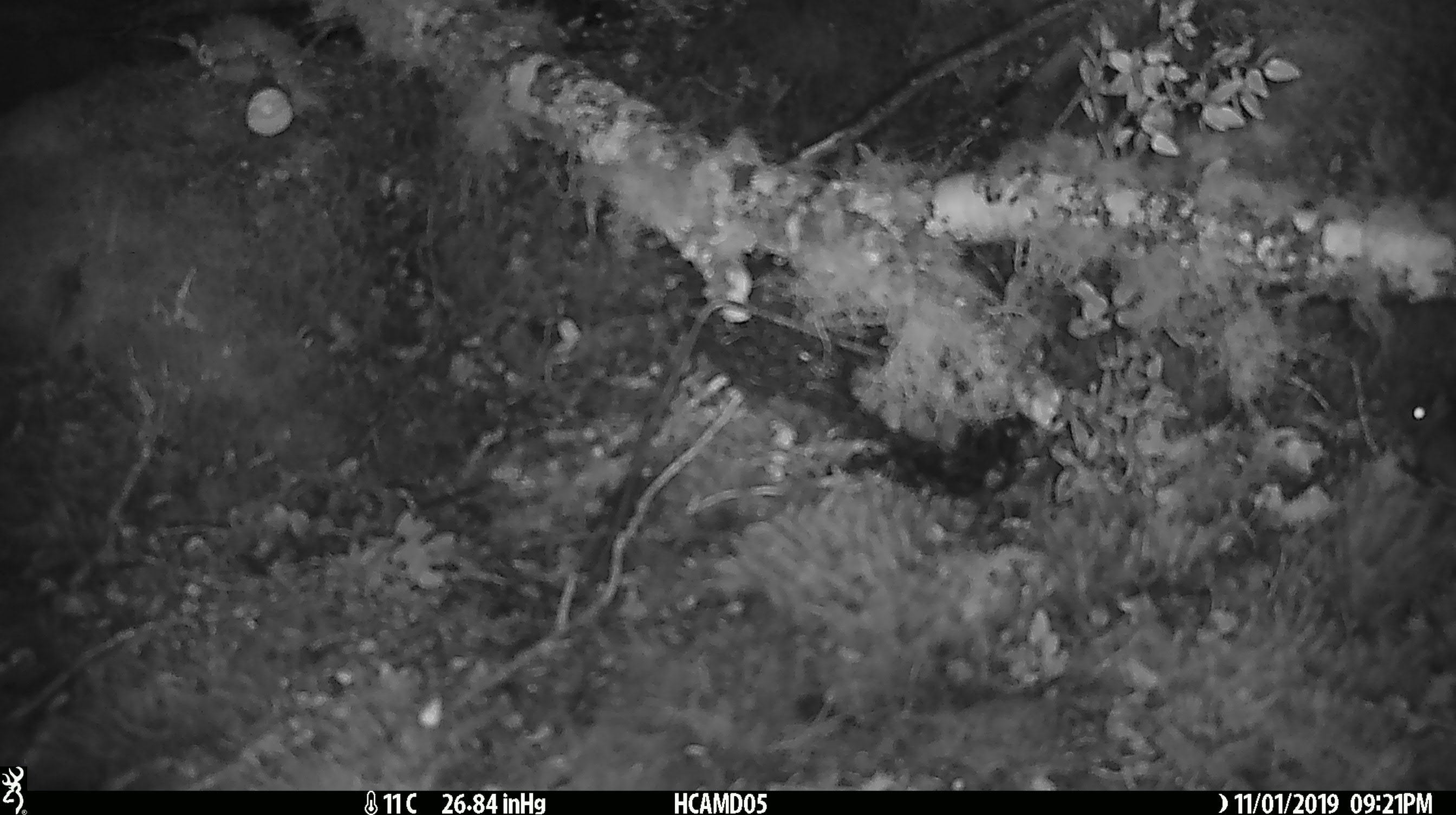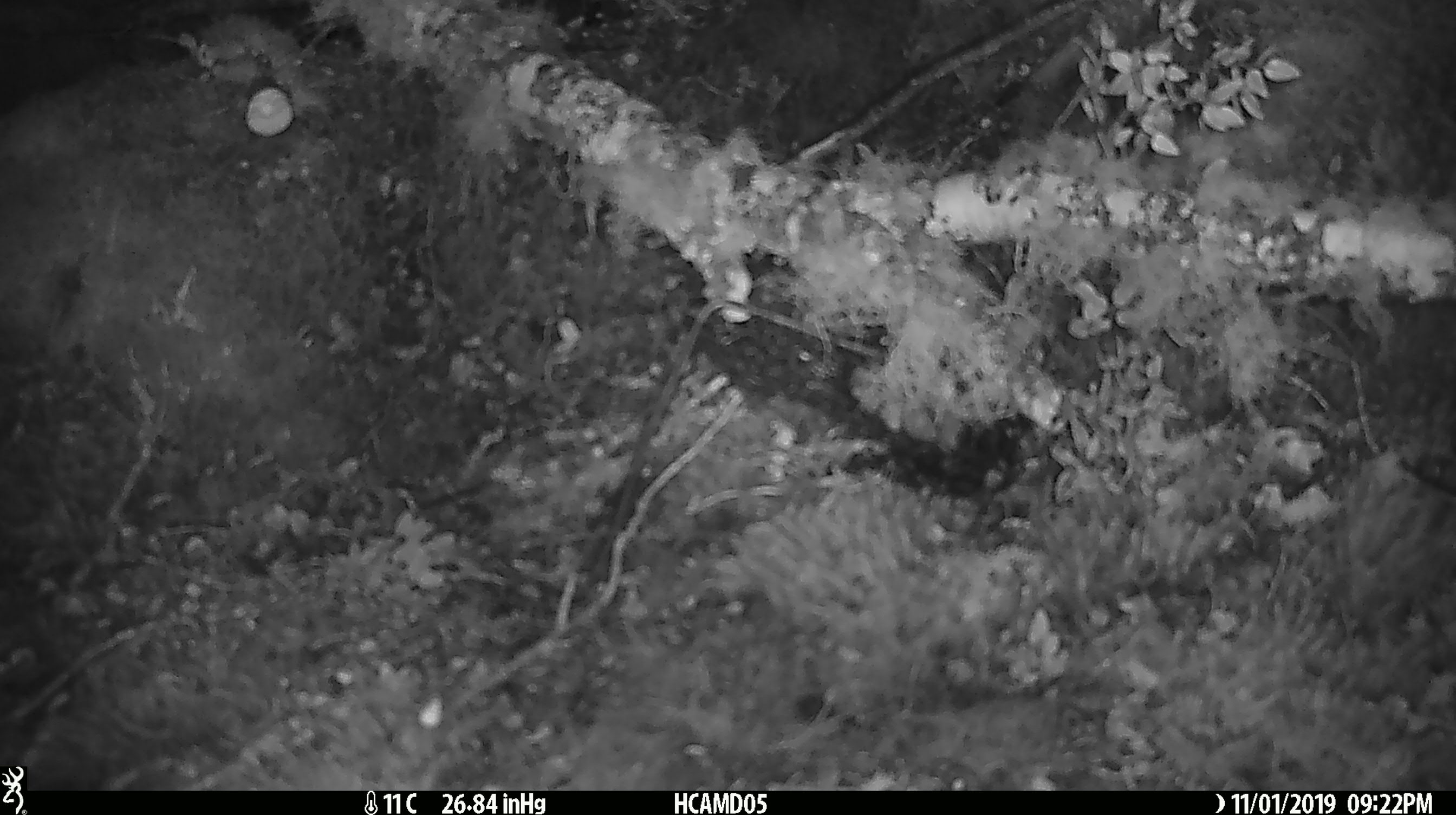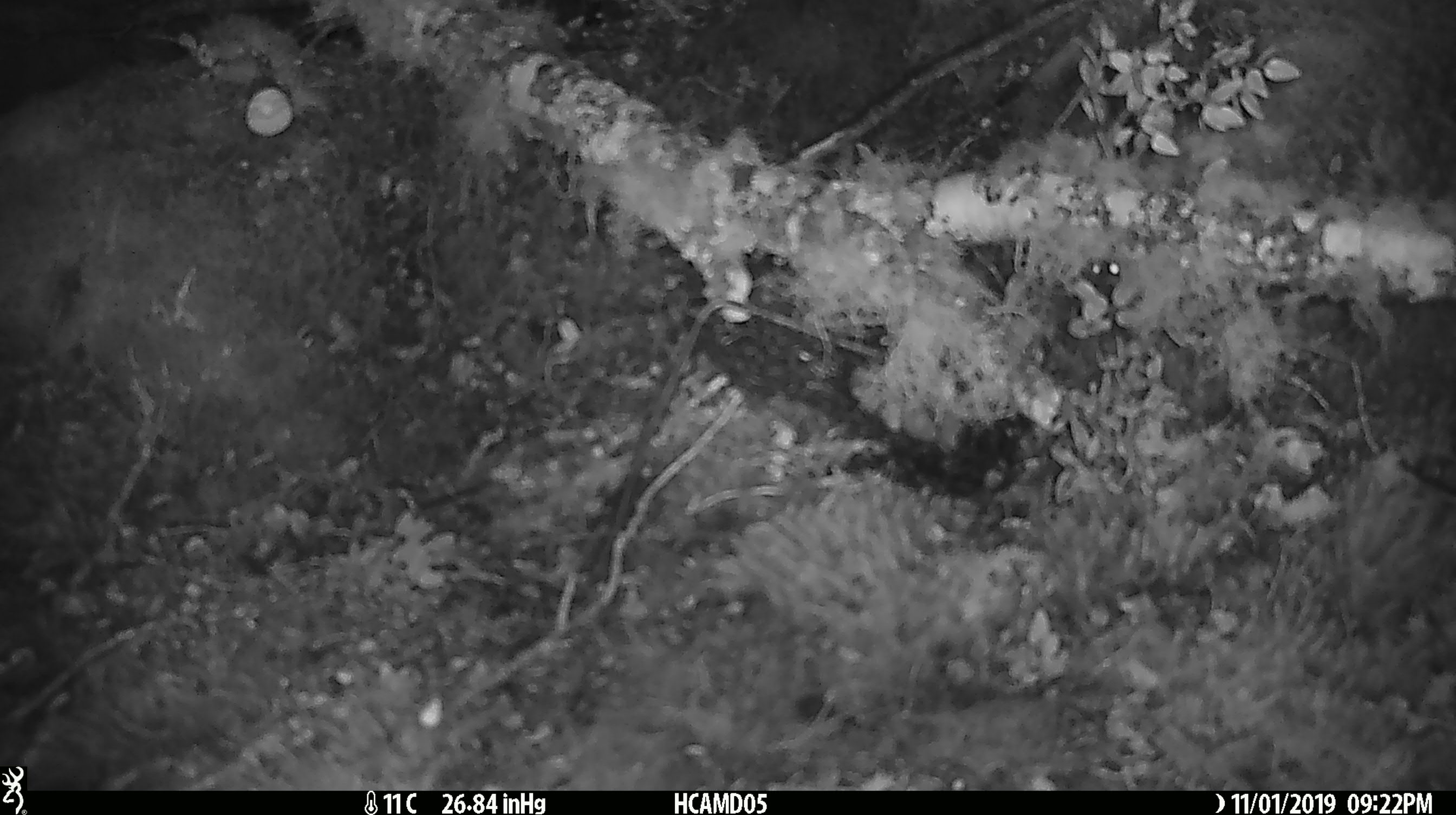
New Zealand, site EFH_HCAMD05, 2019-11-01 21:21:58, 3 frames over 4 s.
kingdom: Animalia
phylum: Chordata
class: Mammalia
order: Rodentia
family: Muridae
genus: Mus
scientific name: Mus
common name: mouse